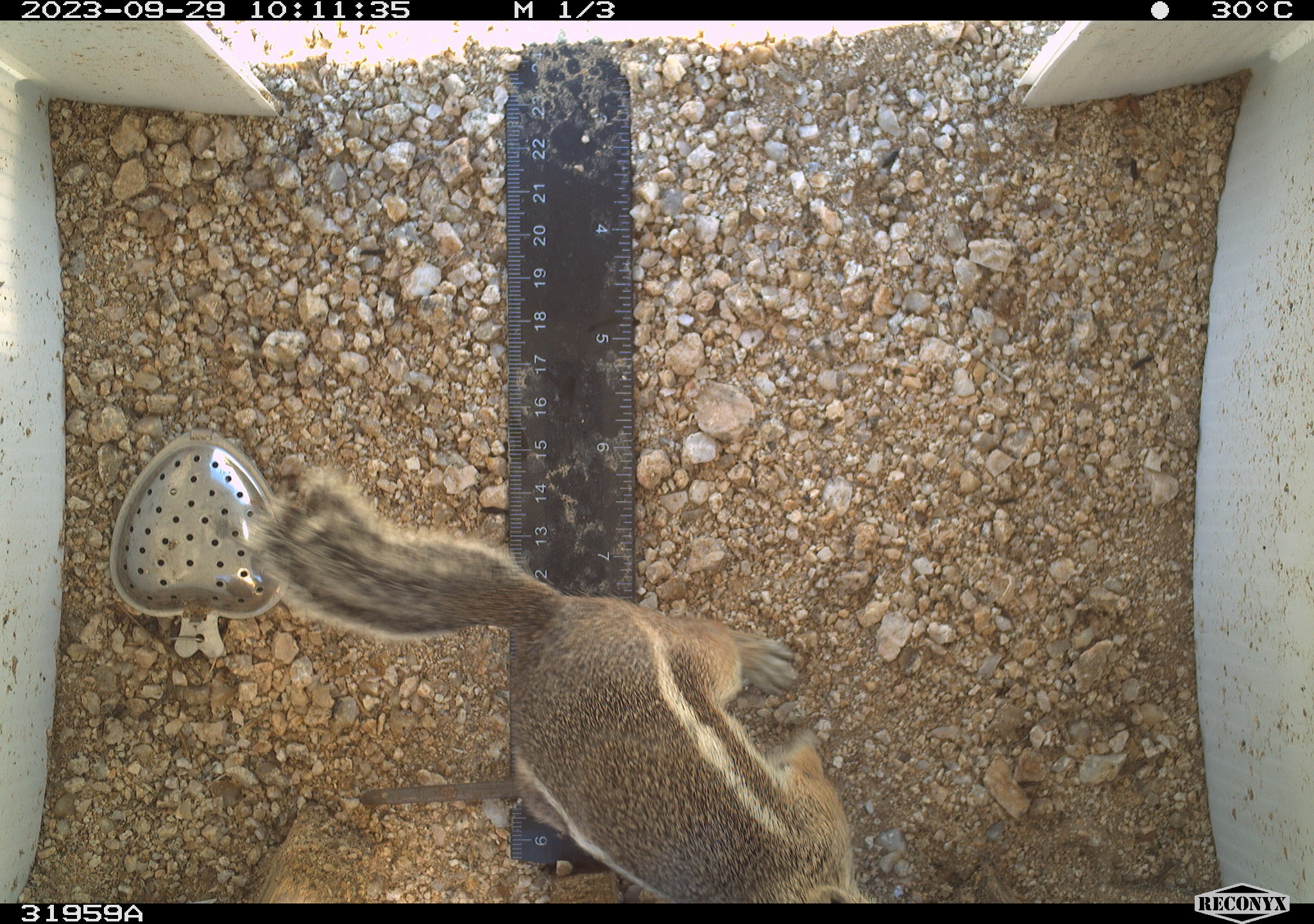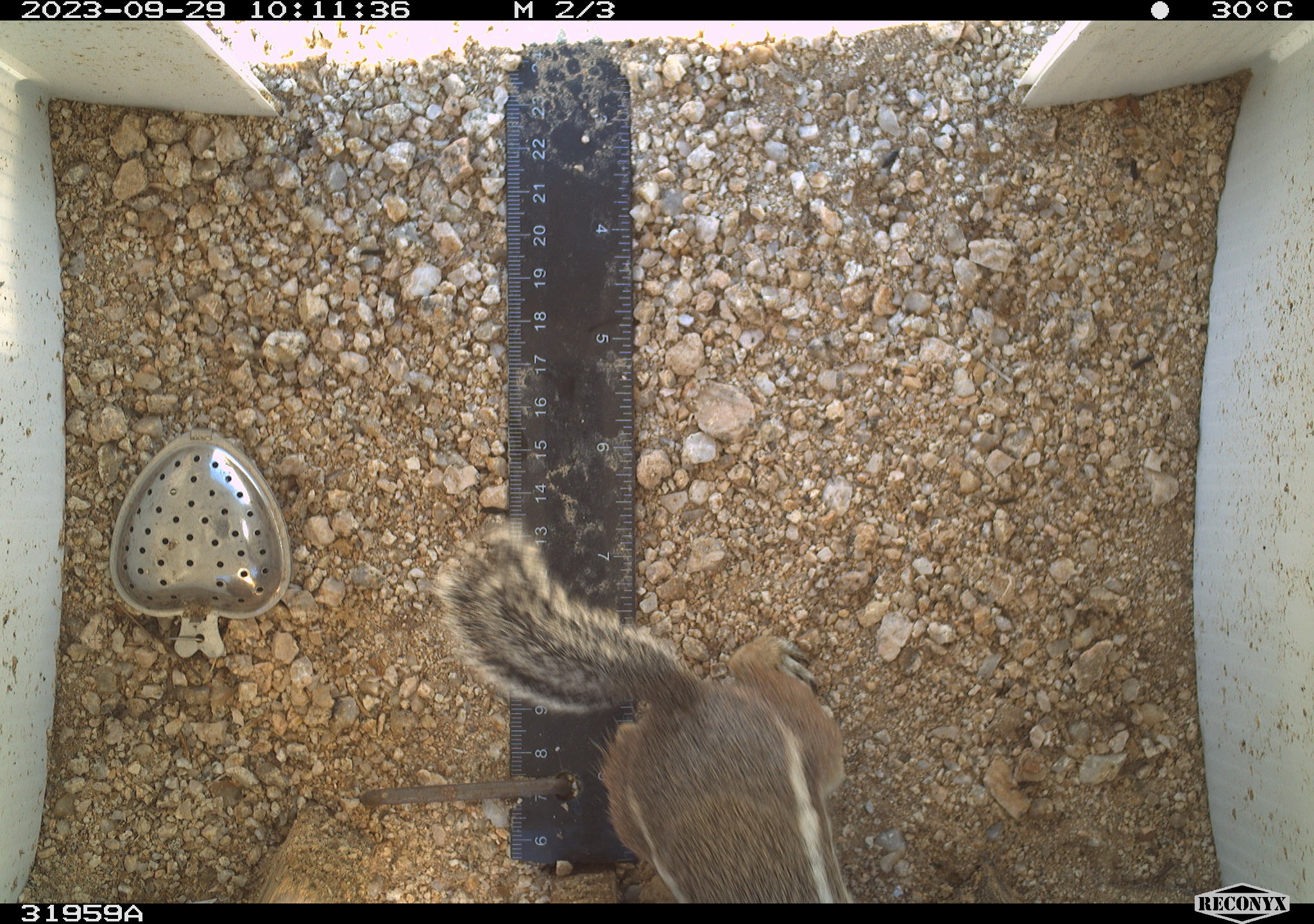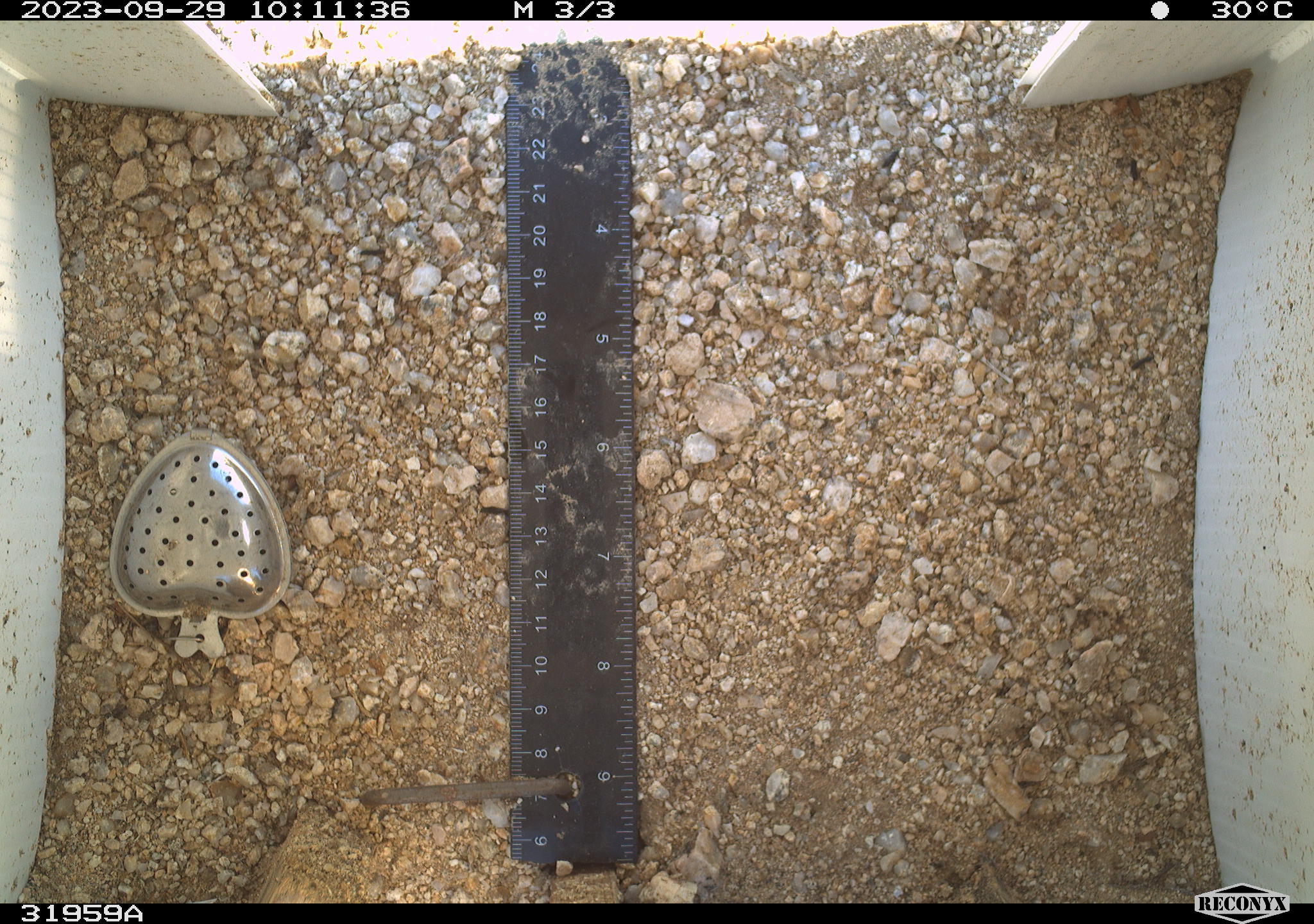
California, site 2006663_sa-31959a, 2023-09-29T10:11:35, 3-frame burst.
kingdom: Animalia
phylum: Chordata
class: Mammalia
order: Rodentia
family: Sciuridae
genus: Ammospermophilus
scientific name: Ammospermophilus leucurus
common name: white-tailed antelope squirrel